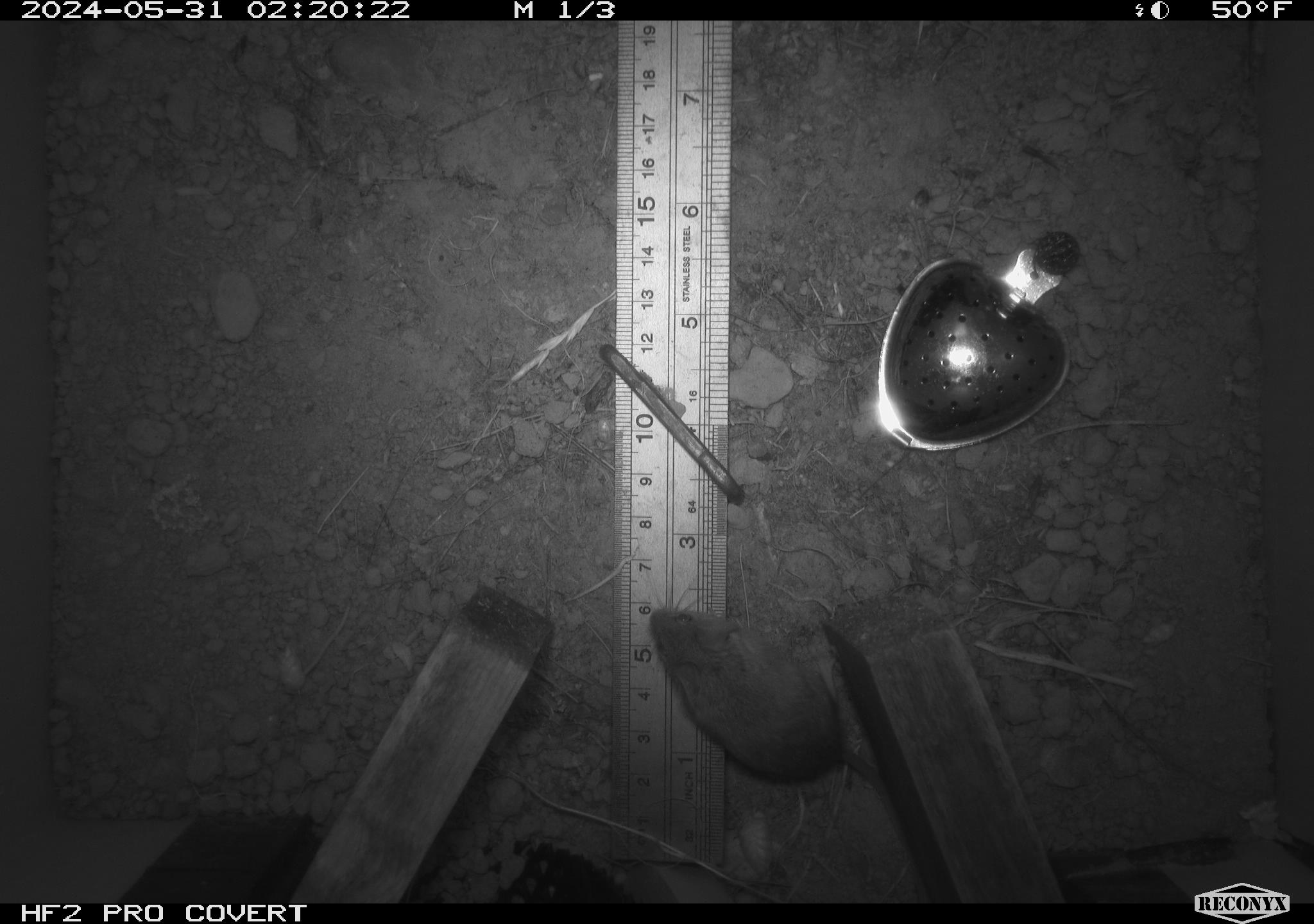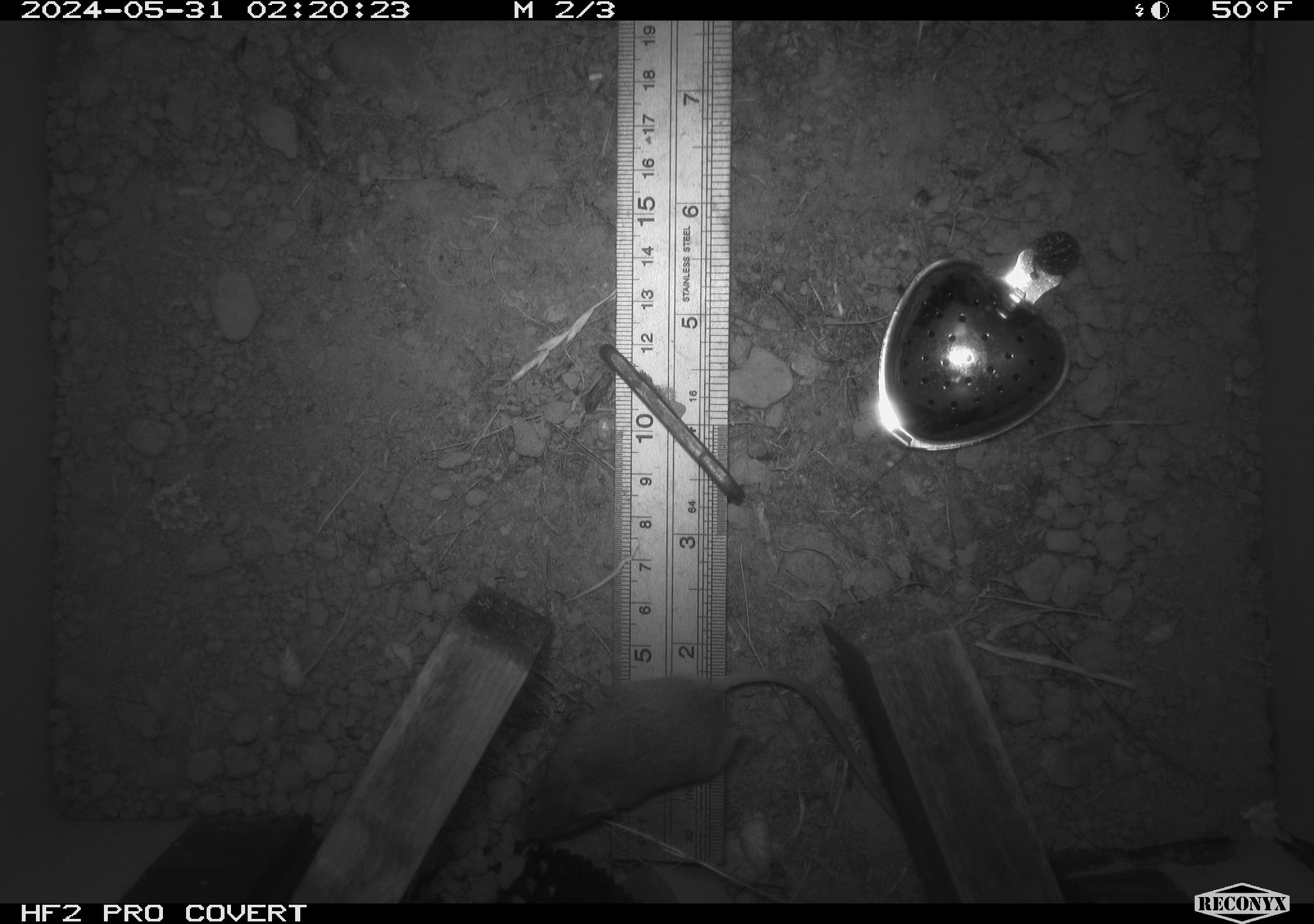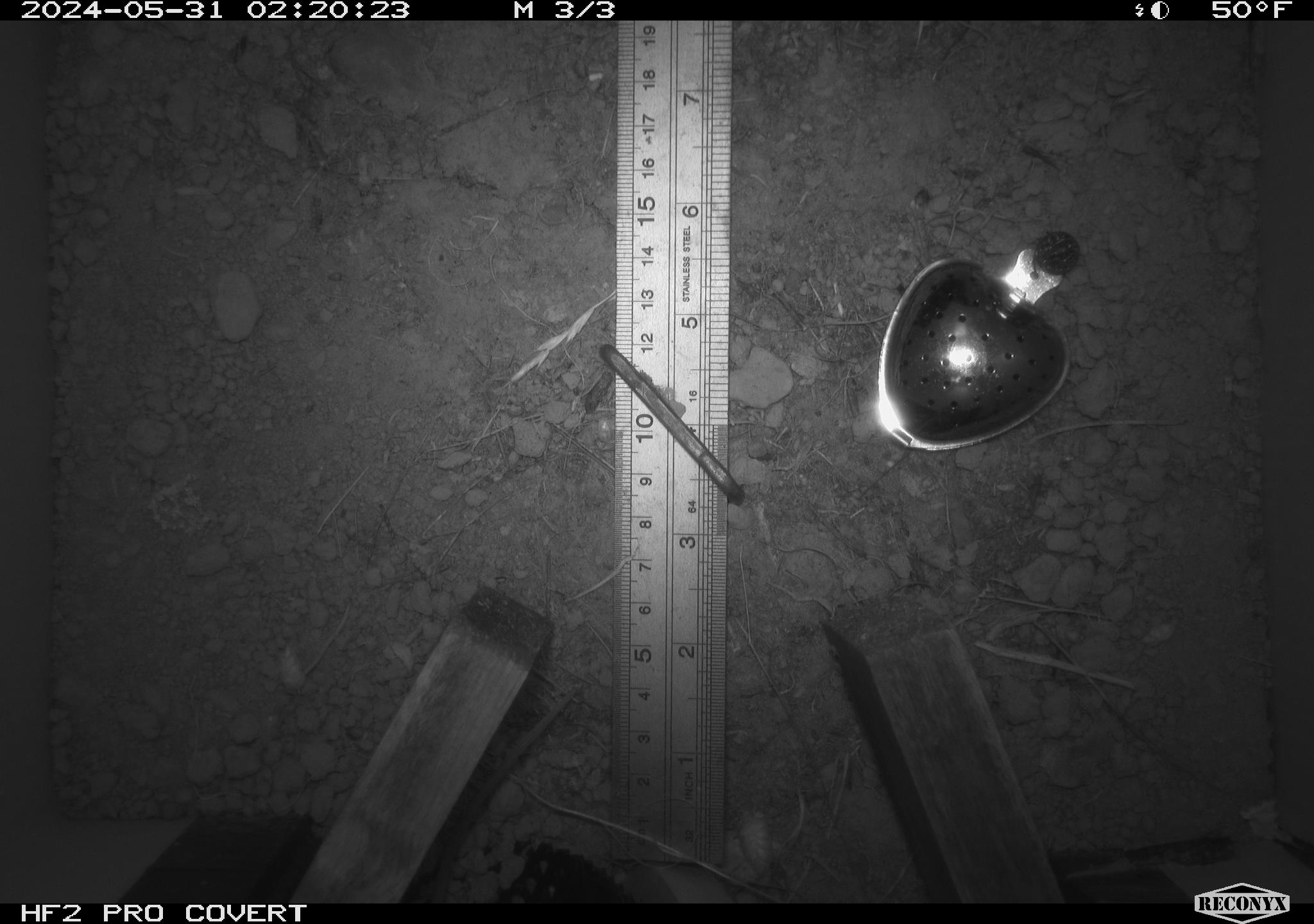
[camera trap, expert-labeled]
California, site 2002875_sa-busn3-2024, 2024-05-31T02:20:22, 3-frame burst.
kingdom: Animalia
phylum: Chordata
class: Mammalia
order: Rodentia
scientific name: Rodentia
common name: mouse species